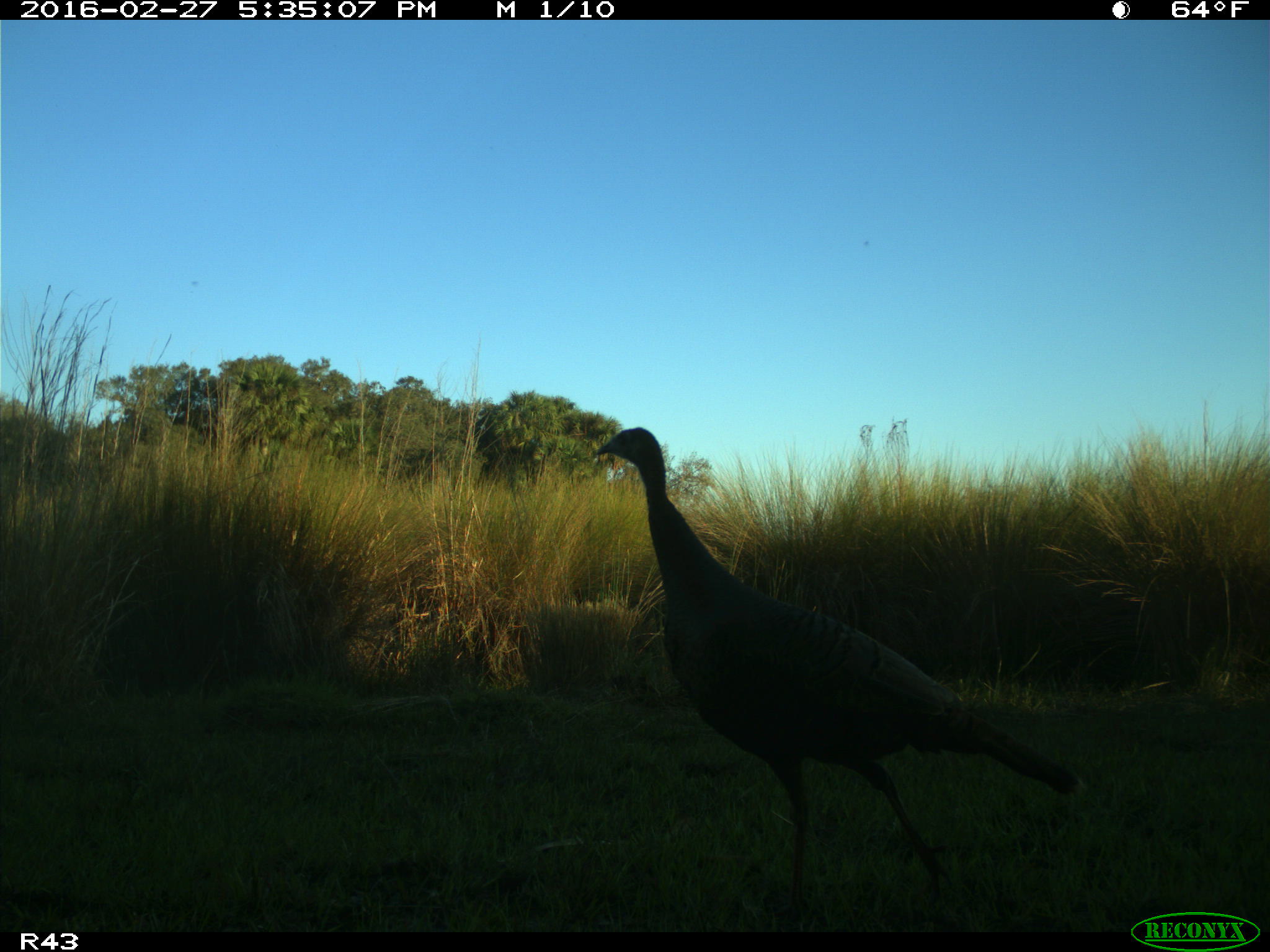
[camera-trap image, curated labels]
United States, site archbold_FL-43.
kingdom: Animalia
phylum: Chordata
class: Aves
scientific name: Aves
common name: birds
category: unidentified bird